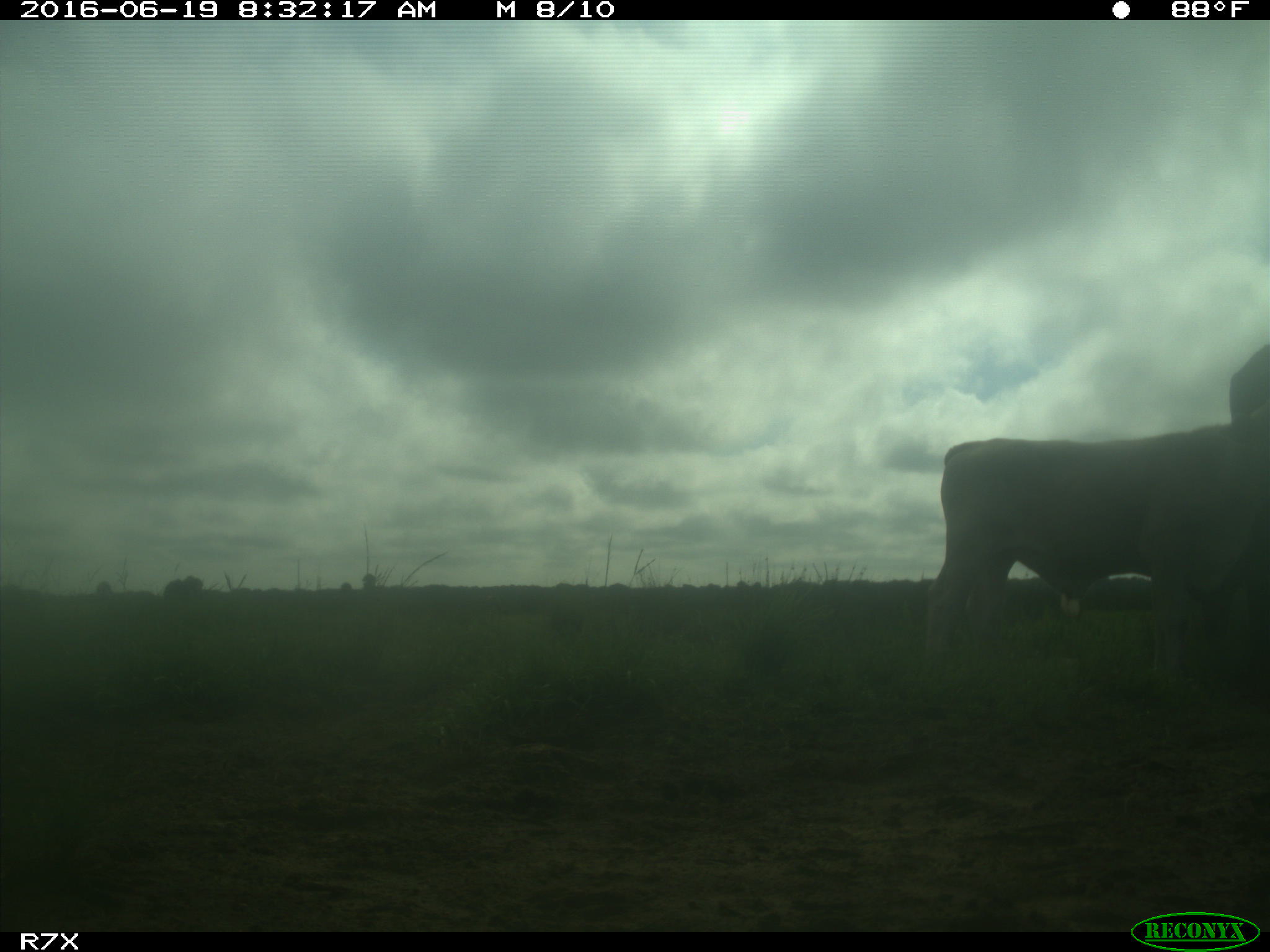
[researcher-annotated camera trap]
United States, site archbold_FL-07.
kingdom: Animalia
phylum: Chordata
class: Mammalia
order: Artiodactyla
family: Bovidae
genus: Bos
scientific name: Bos taurus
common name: domestic cow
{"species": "Bos taurus (domestic cow)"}